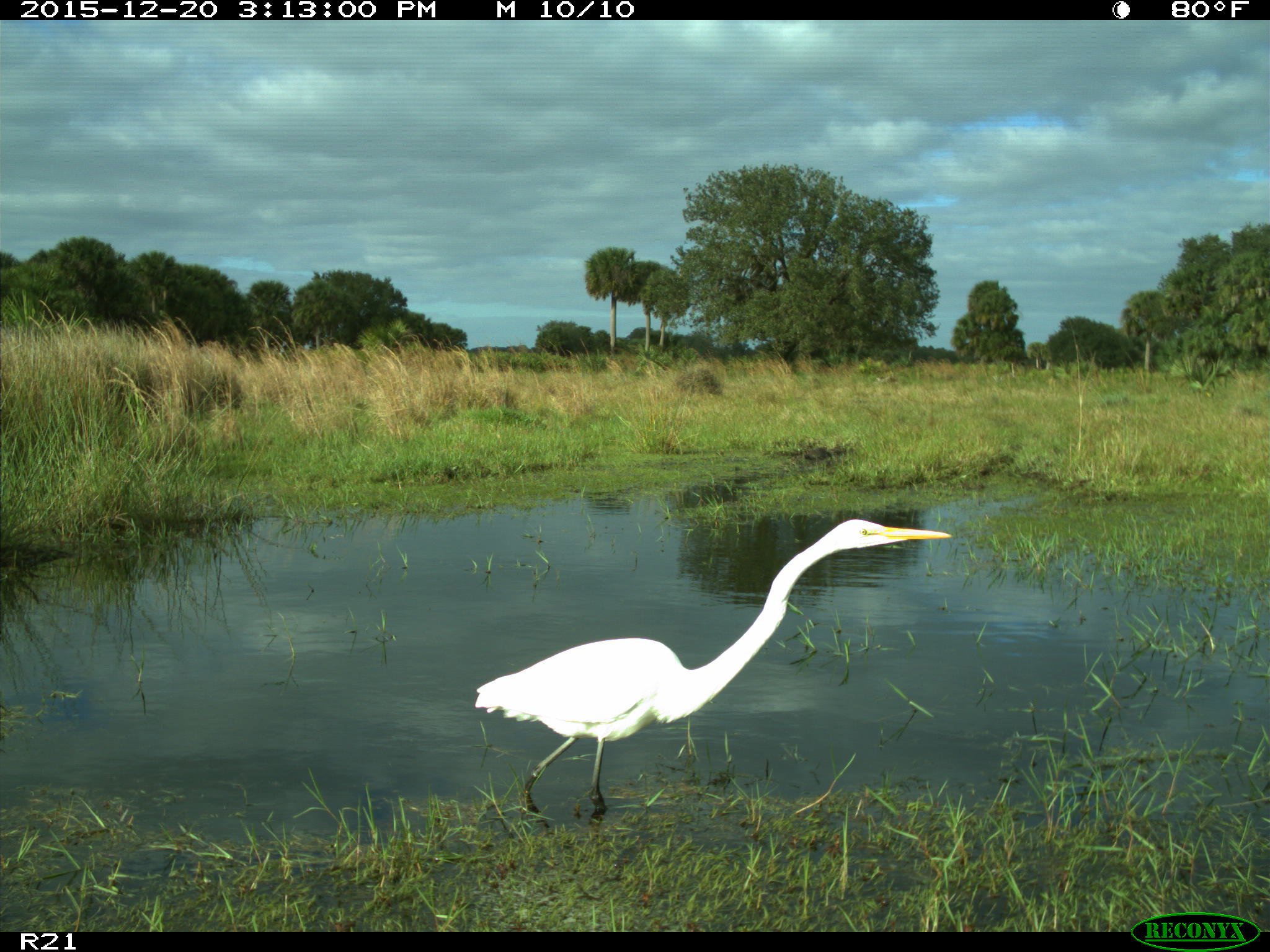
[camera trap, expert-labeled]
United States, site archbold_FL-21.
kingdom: Animalia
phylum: Chordata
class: Aves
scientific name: Aves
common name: birds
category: unidentified bird